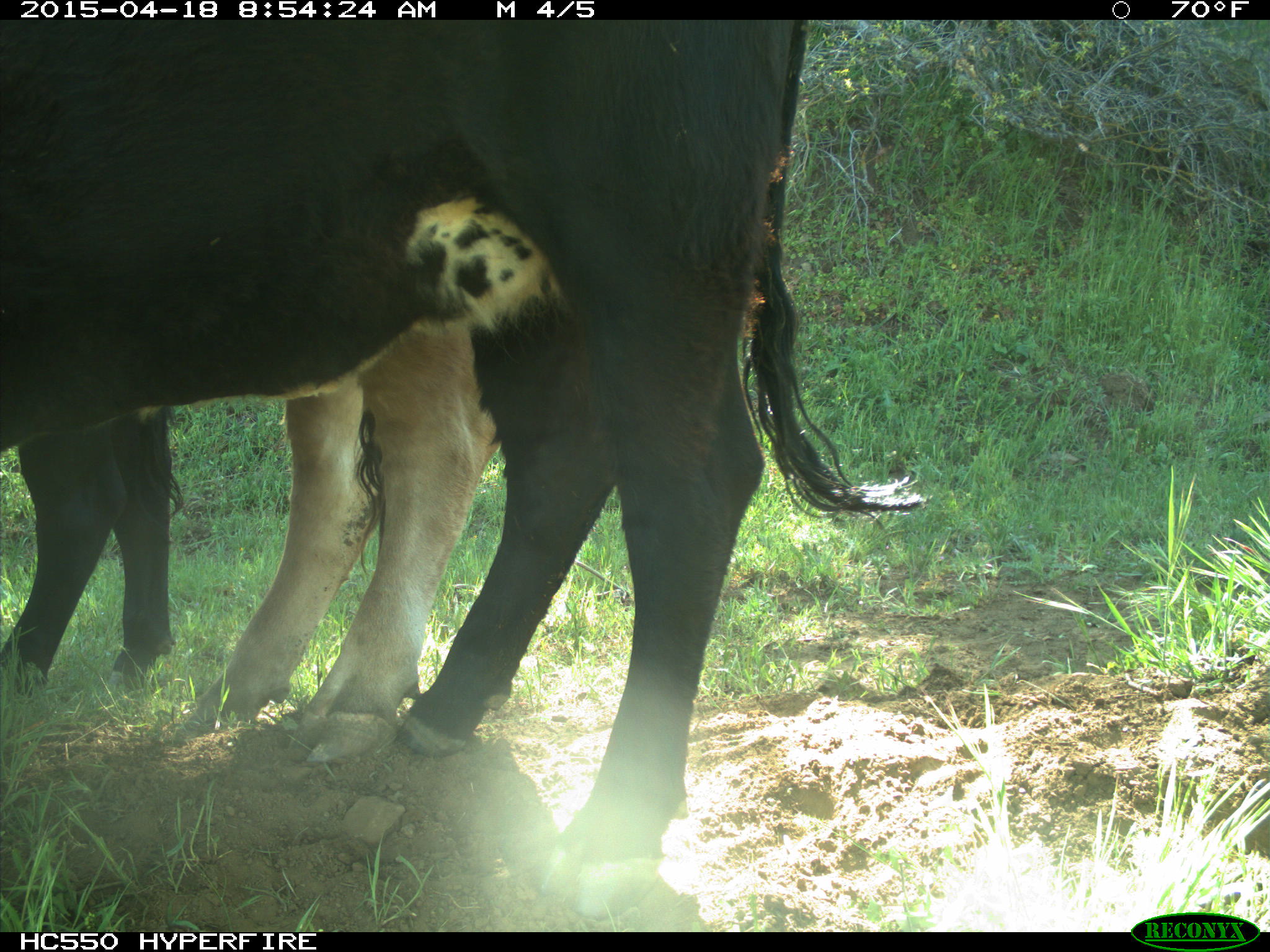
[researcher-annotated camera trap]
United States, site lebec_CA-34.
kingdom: Animalia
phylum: Chordata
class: Mammalia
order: Artiodactyla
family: Bovidae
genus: Bos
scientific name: Bos taurus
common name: domestic cow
Bos taurus (domestic cow).